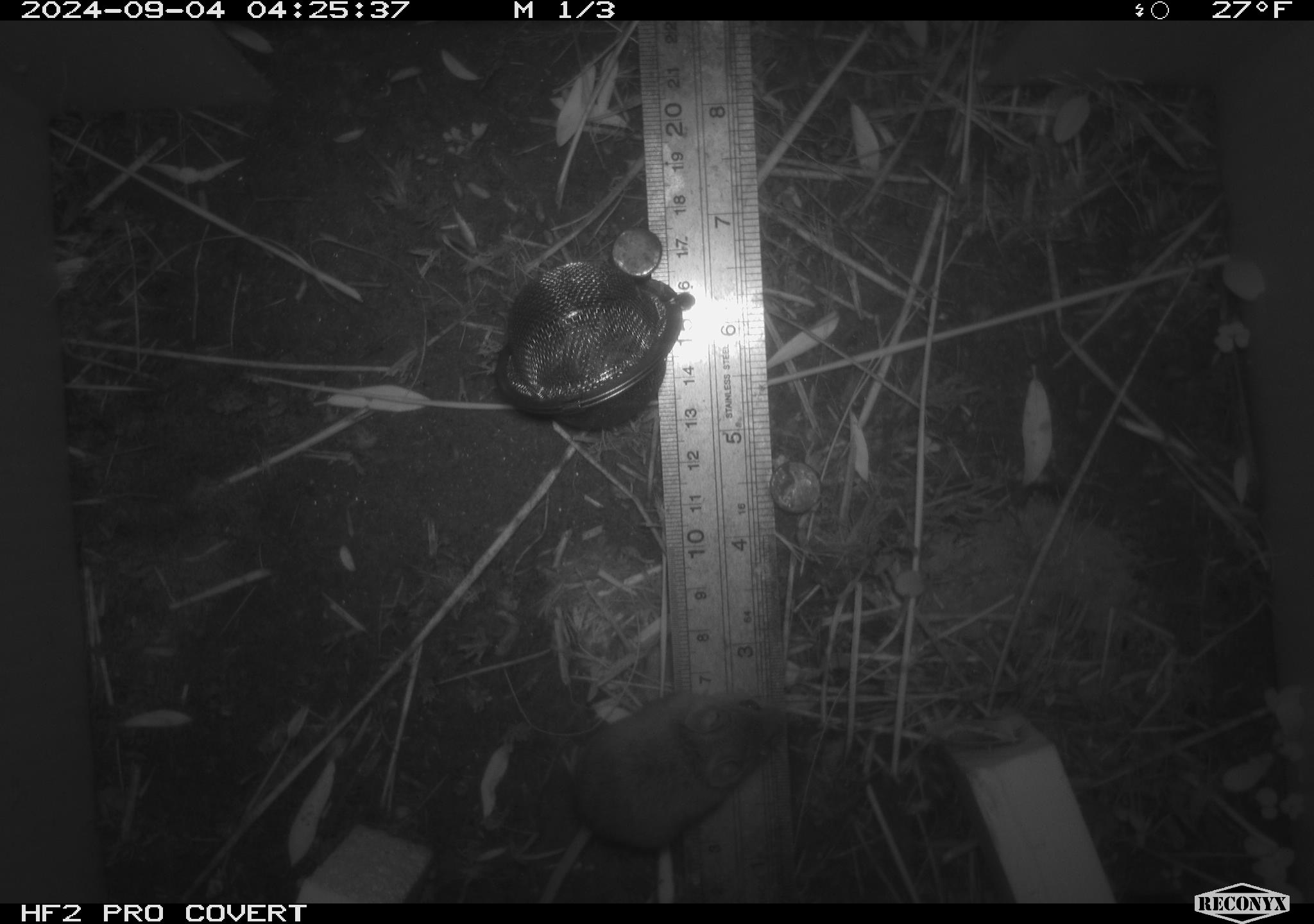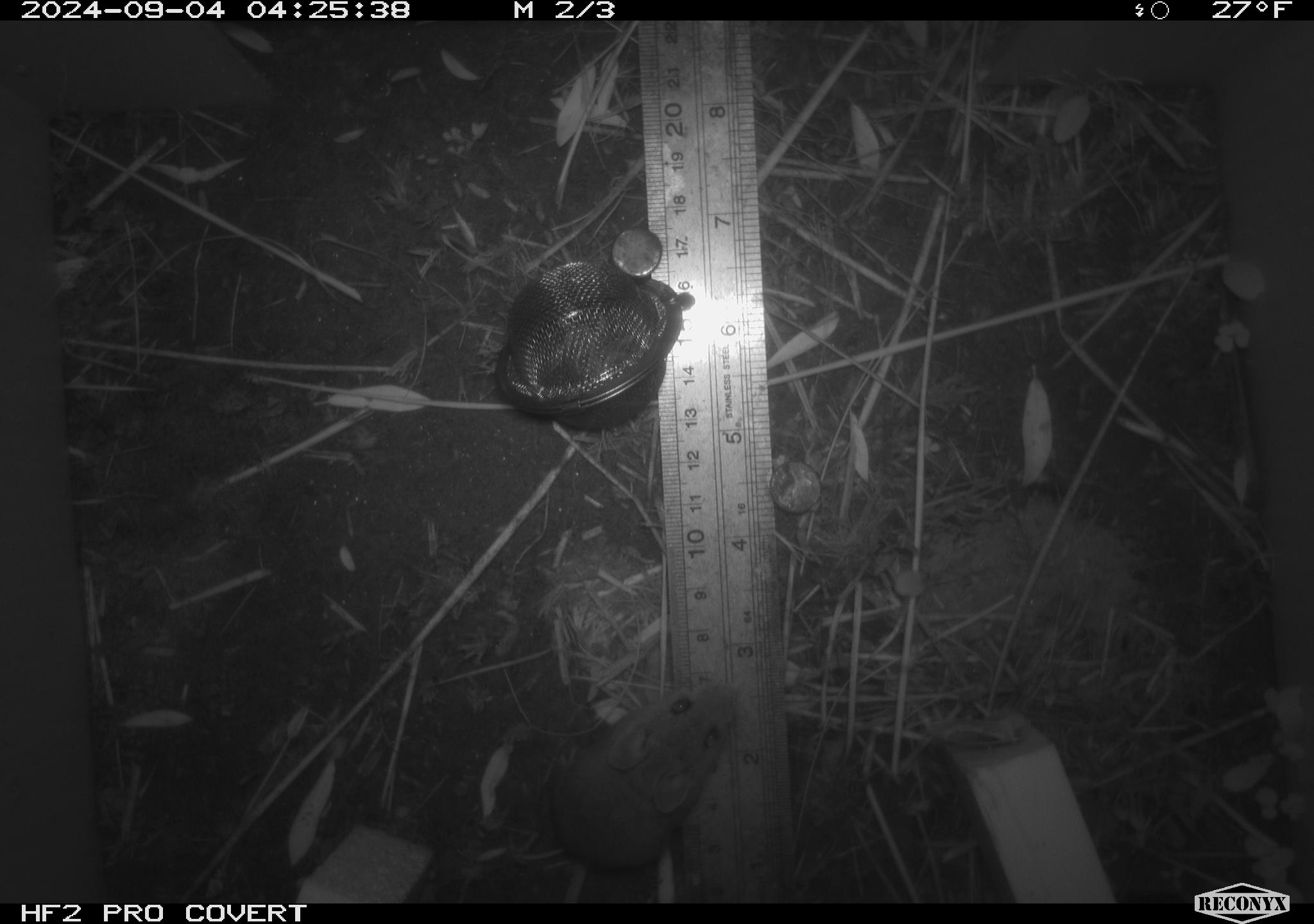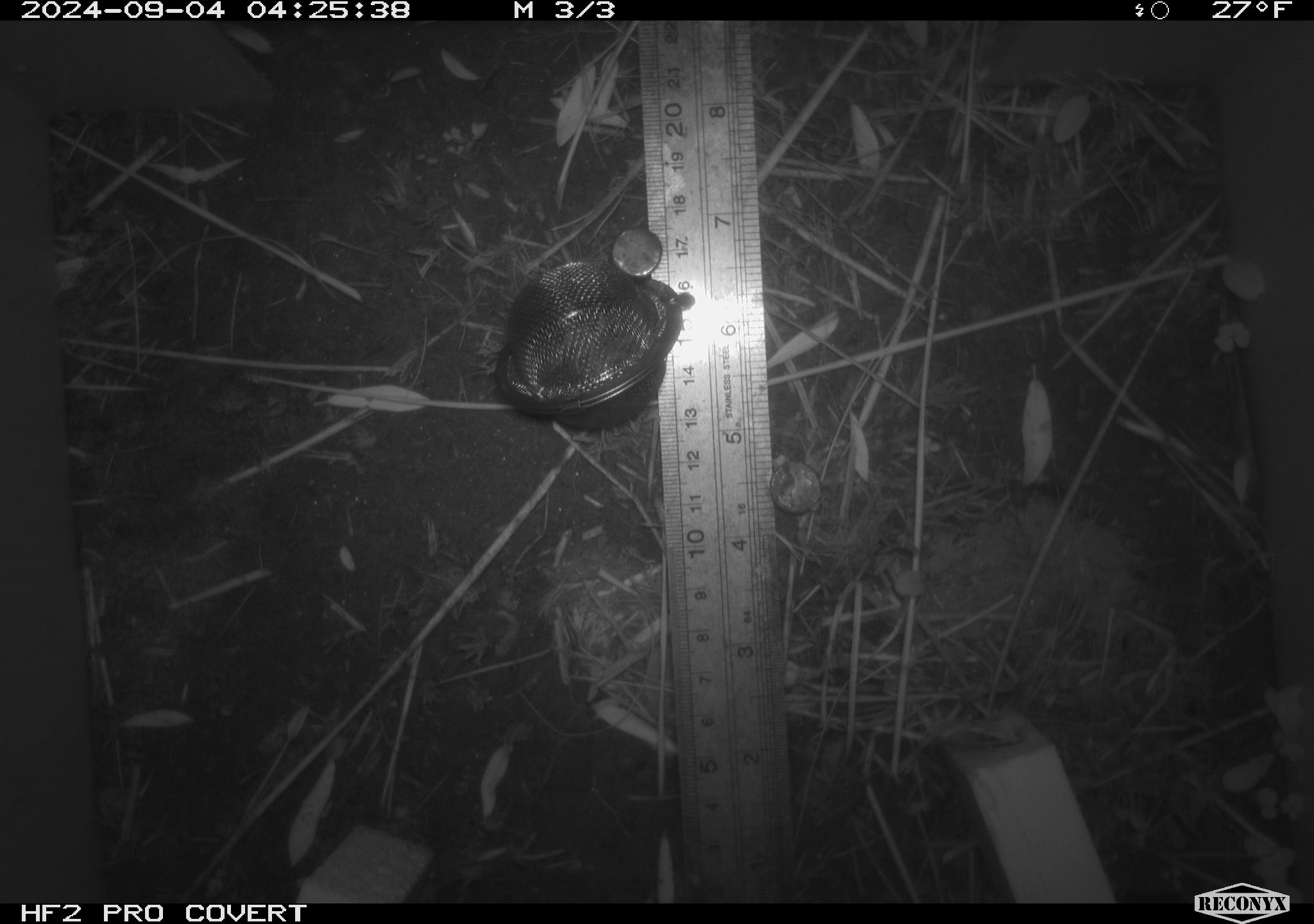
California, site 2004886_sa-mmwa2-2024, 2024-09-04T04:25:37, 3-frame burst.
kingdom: Animalia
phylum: Chordata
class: Mammalia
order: Rodentia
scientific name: Rodentia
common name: mouse species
Mouse species (Rodentia).